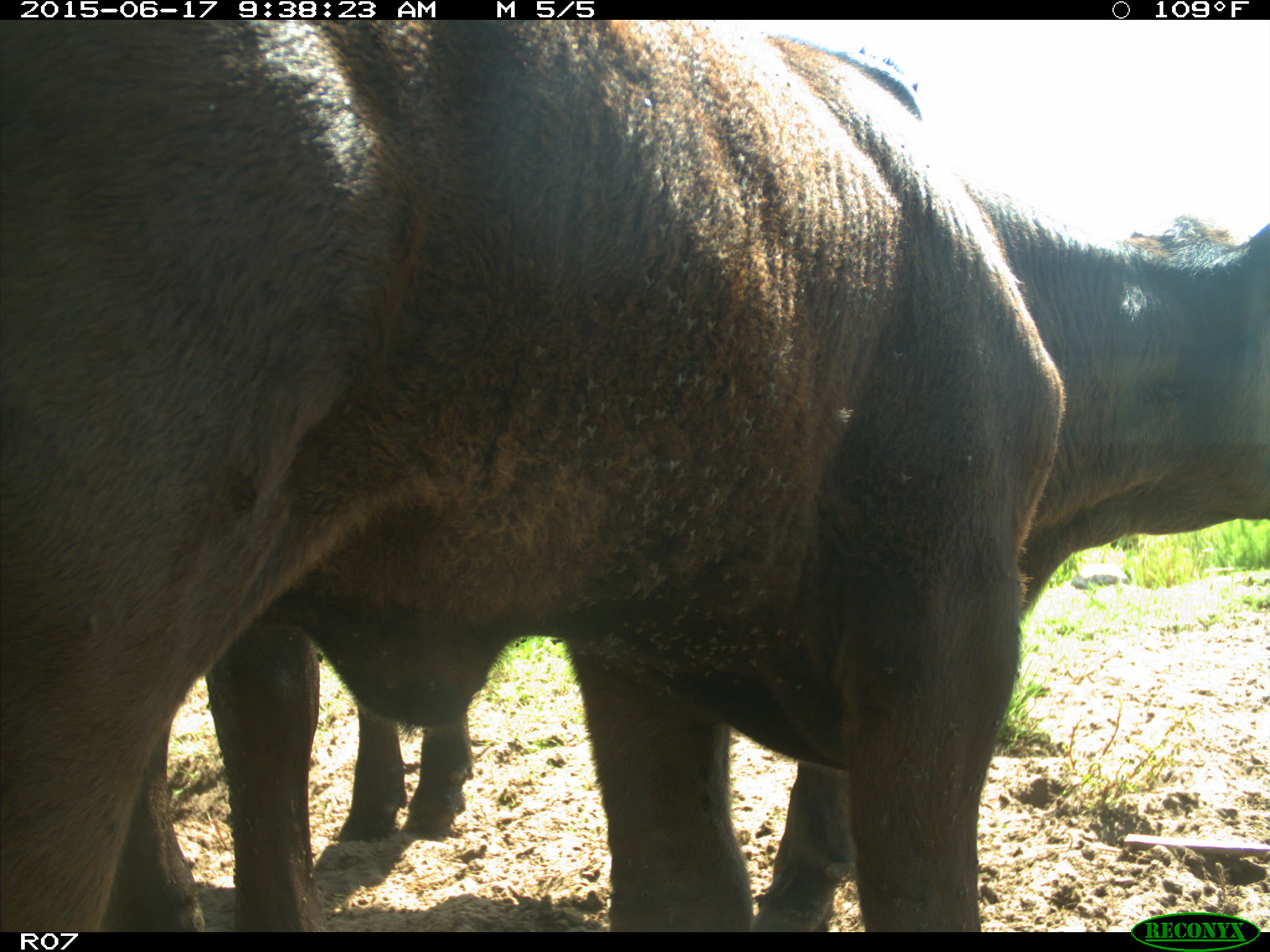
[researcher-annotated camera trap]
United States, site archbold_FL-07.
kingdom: Animalia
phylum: Chordata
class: Mammalia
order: Artiodactyla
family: Bovidae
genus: Bos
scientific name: Bos taurus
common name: domestic cow